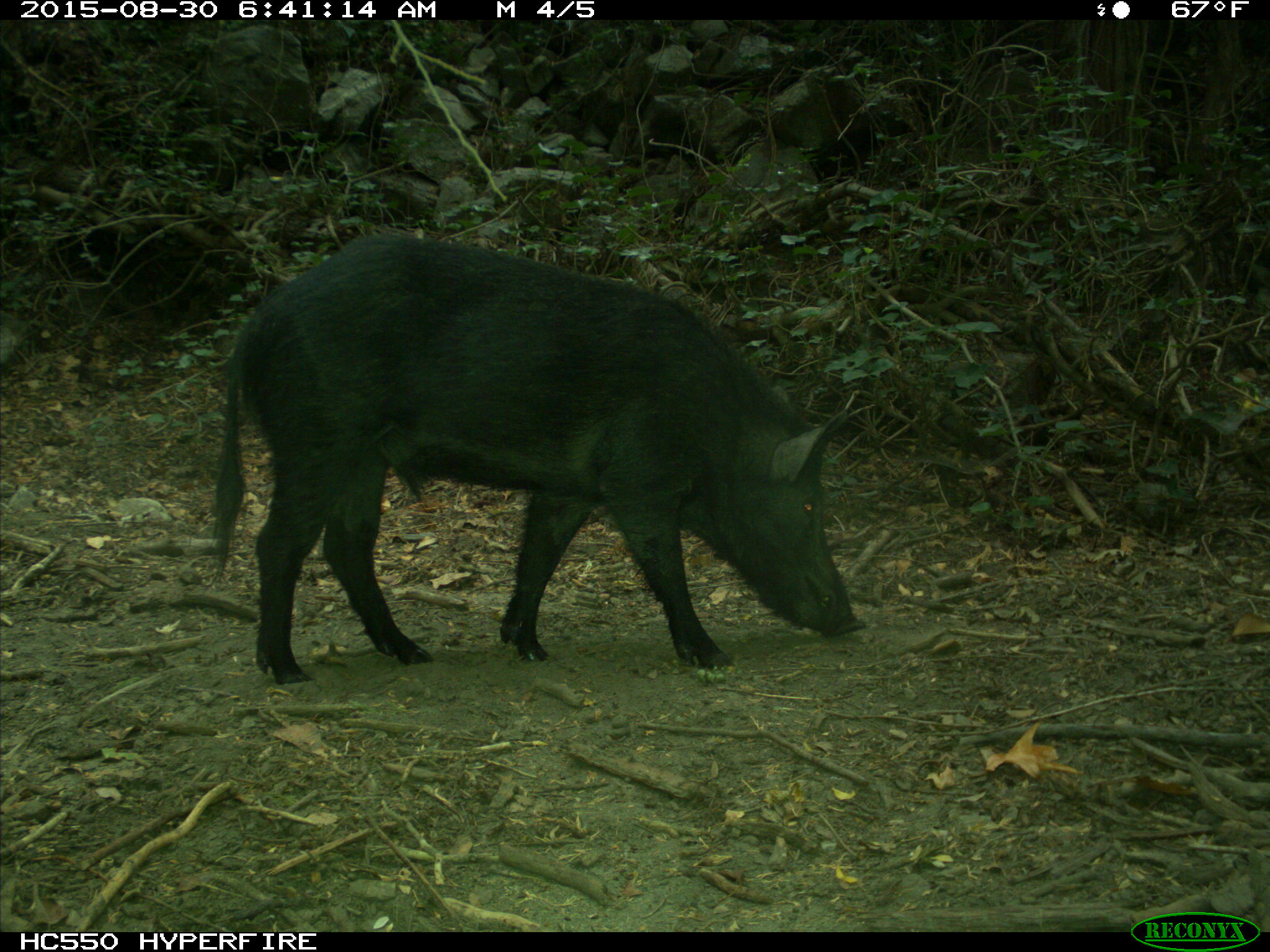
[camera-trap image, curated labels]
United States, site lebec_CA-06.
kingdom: Animalia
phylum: Chordata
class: Mammalia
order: Artiodactyla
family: Suidae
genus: Sus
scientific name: Sus scrofa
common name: wild boar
Sus scrofa (wild boar).